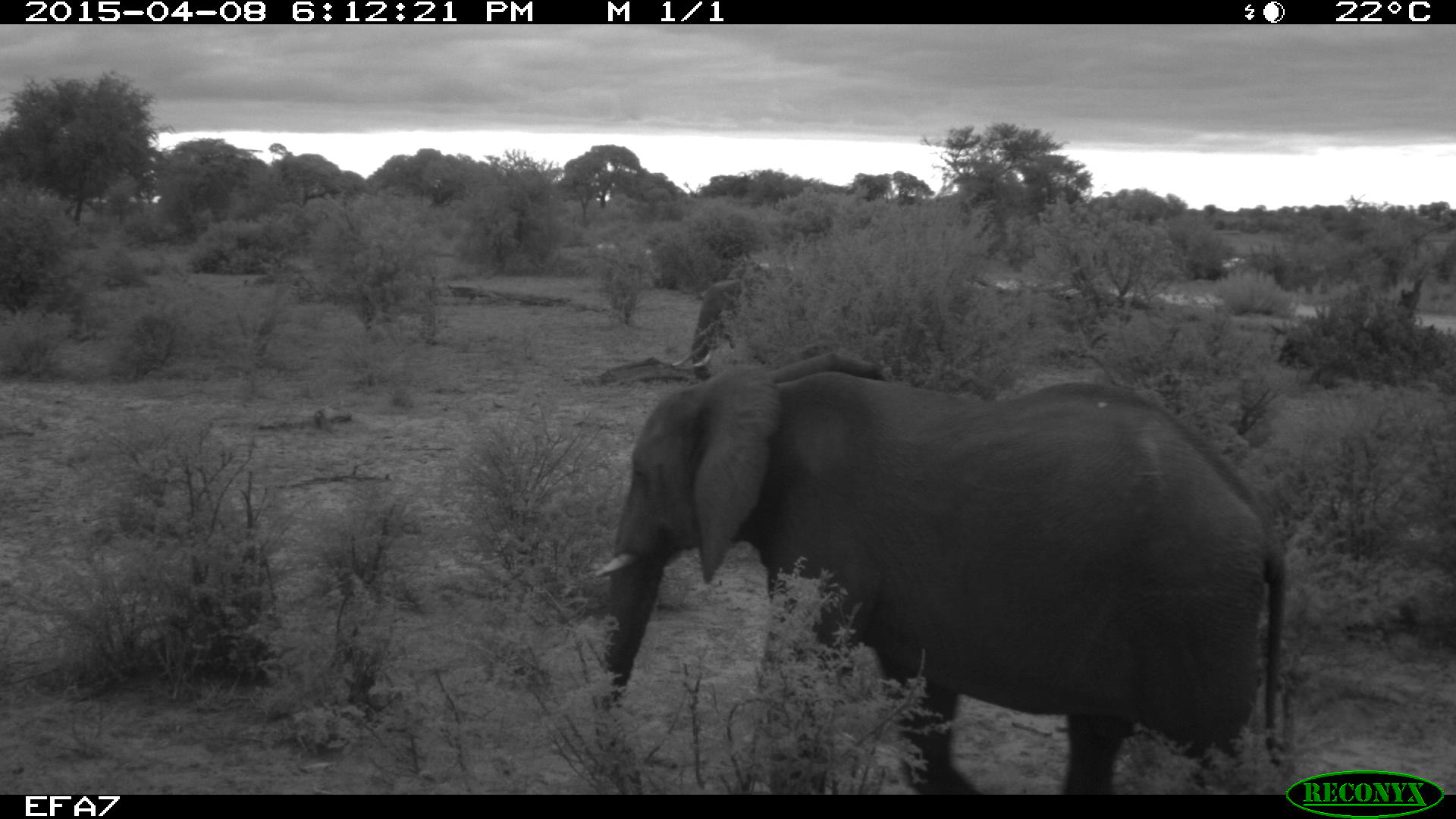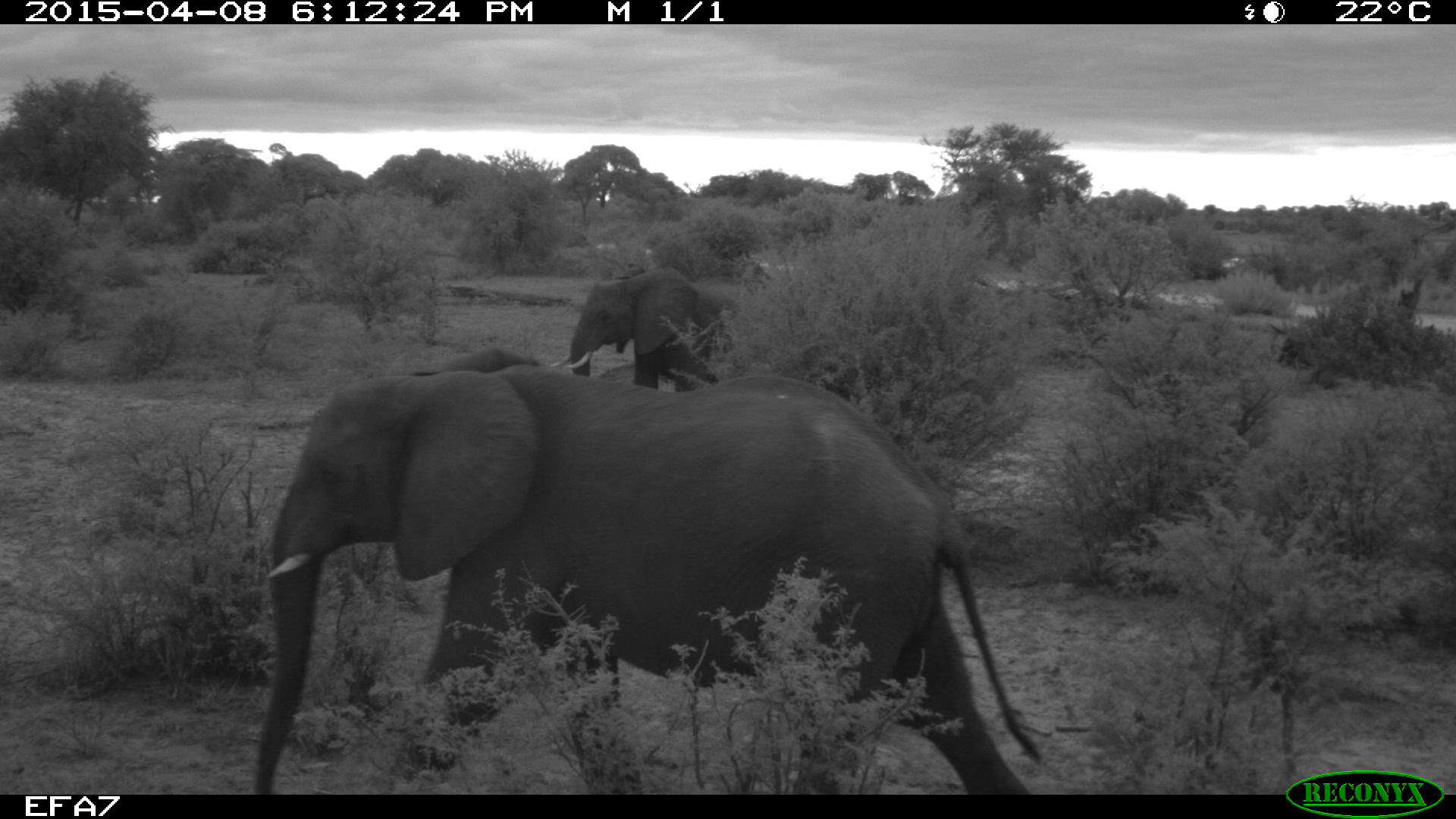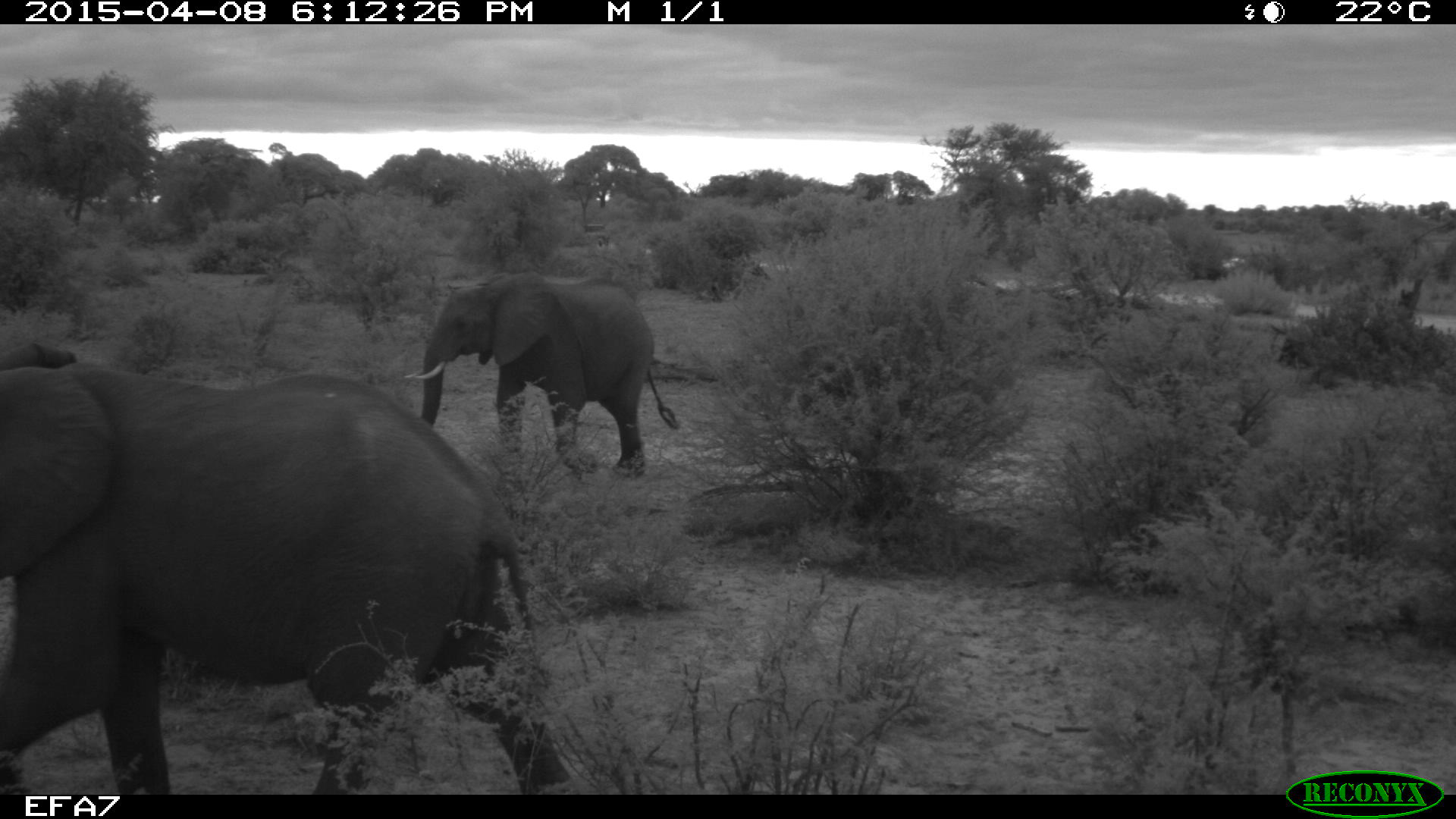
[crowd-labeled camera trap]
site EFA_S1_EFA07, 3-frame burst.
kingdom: Animalia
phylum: Chordata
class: Mammalia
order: Proboscidea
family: Elephantidae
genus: Loxodonta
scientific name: Loxodonta africana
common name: african bush elephant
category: elephant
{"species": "elephant (african bush elephant) (Loxodonta africana)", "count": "2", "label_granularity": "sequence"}